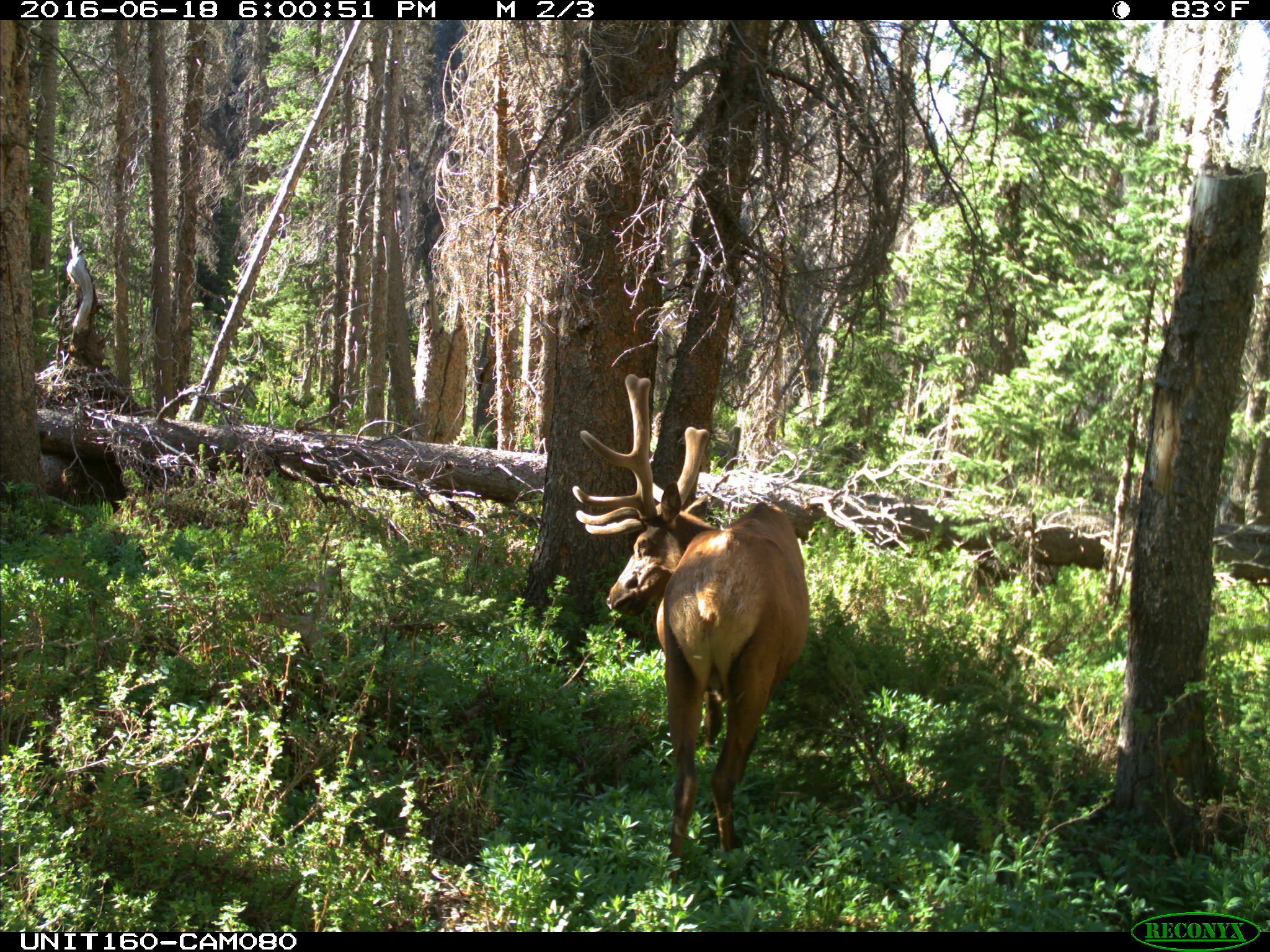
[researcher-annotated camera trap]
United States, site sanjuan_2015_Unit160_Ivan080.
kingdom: Animalia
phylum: Chordata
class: Mammalia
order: Artiodactyla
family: Cervidae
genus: Cervus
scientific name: Cervus elaphus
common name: red deer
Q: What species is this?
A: Cervus elaphus (red deer).